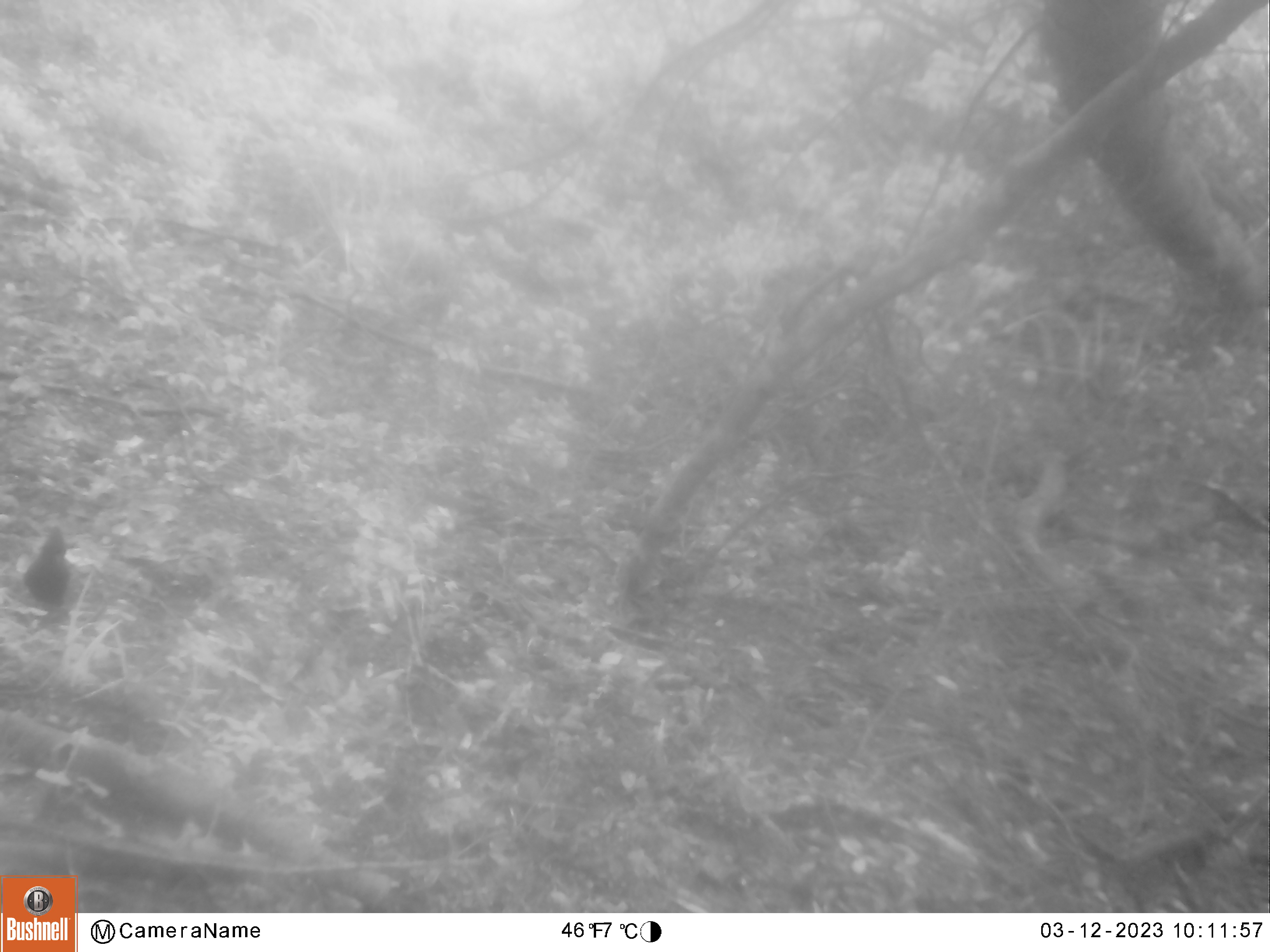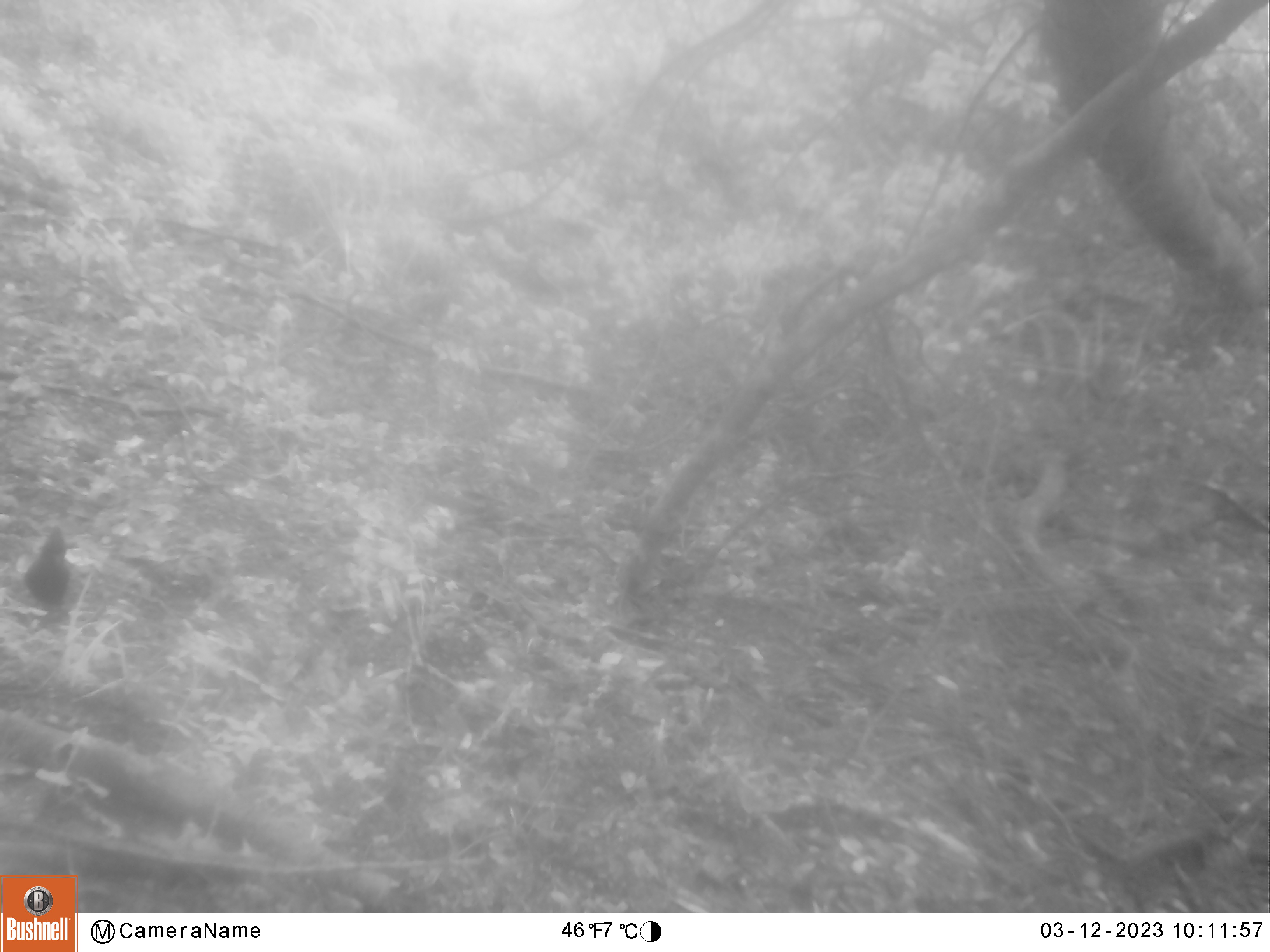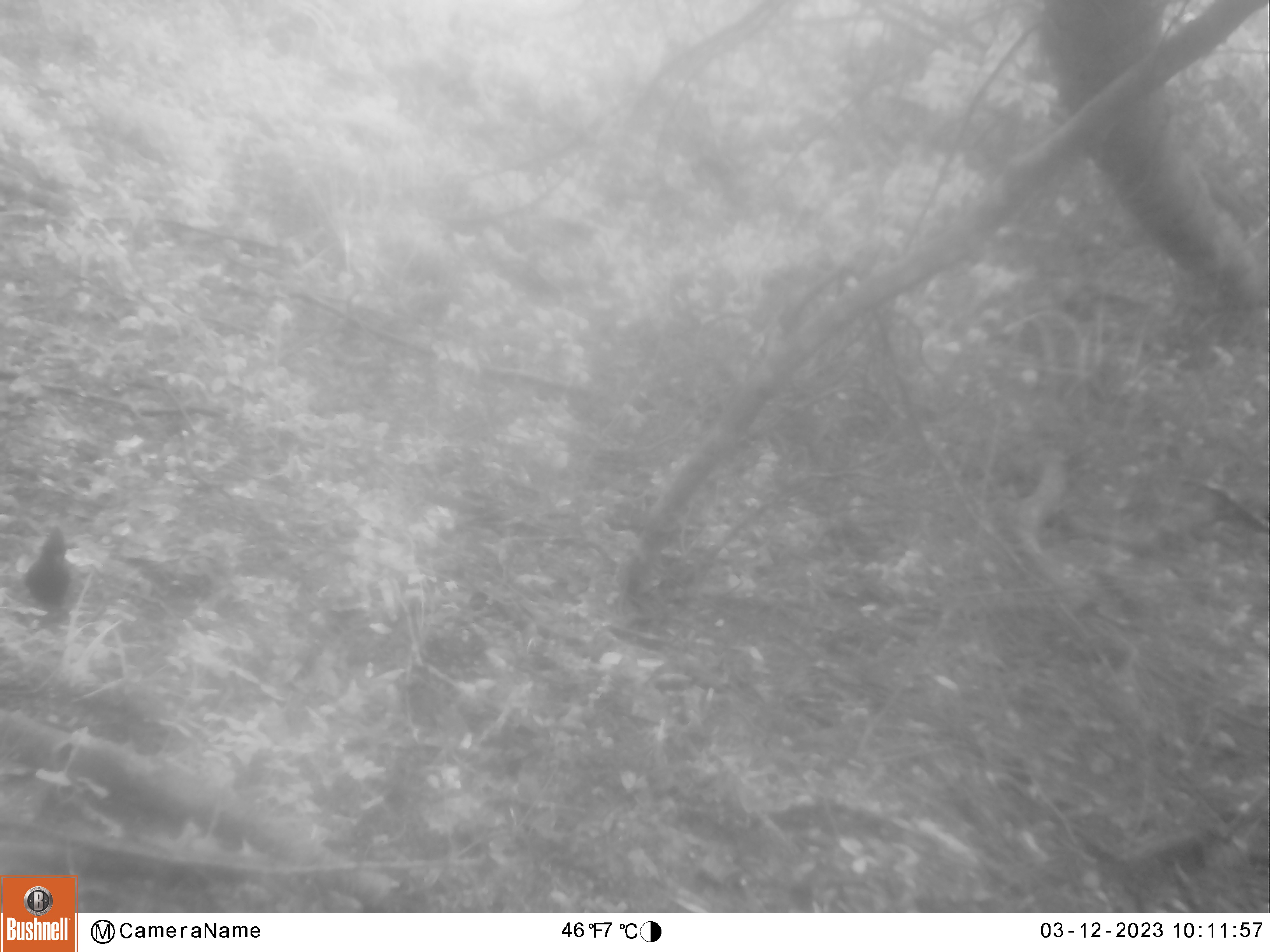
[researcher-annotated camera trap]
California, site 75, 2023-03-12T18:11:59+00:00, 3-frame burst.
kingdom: Animalia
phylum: Chordata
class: Aves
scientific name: Aves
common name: bird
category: unknown bird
Unknown bird (bird) (Aves).